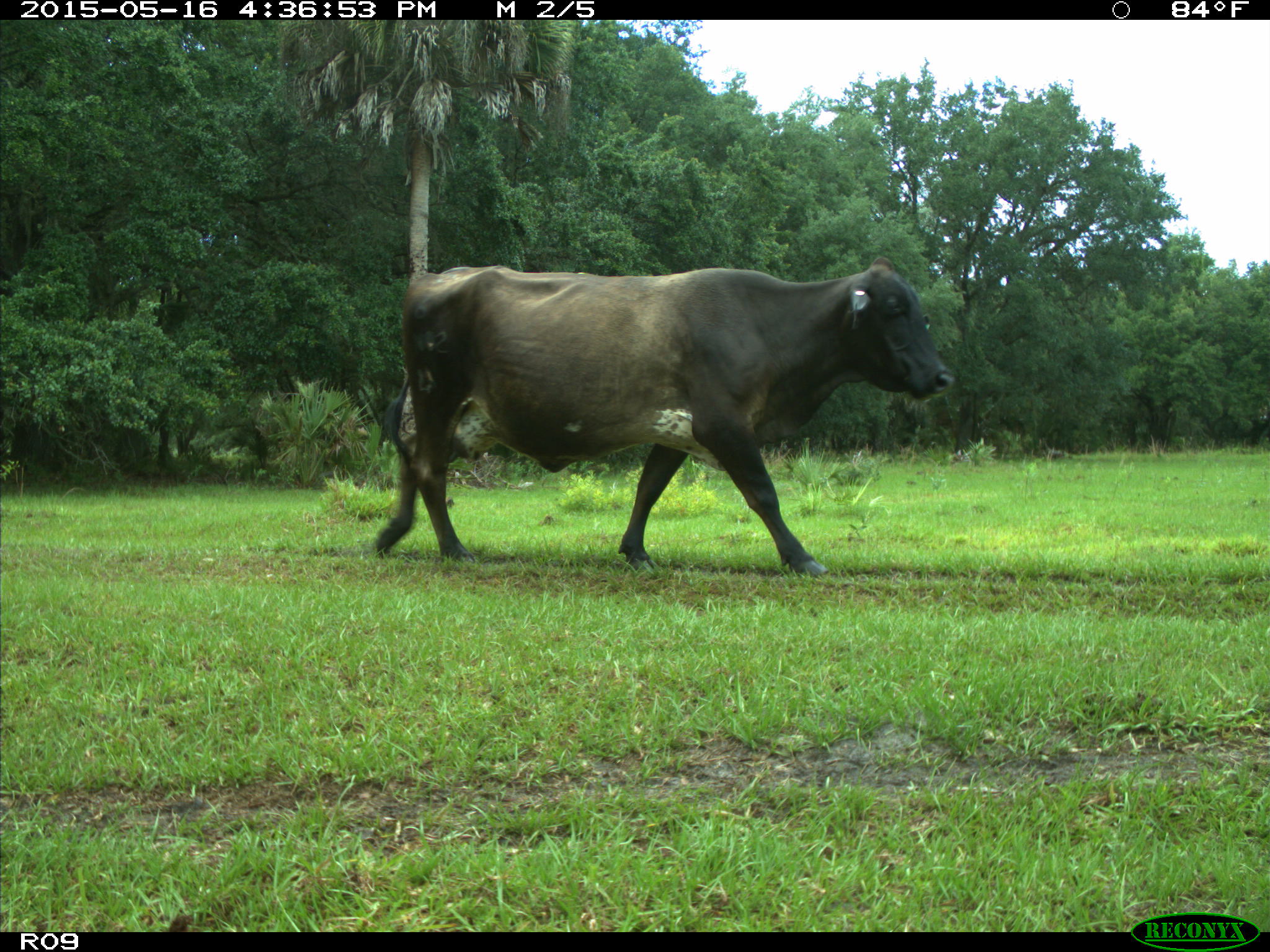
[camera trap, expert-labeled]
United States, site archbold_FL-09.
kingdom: Animalia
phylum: Chordata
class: Mammalia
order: Artiodactyla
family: Bovidae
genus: Bos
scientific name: Bos taurus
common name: domestic cow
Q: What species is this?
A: Bos taurus (domestic cow).